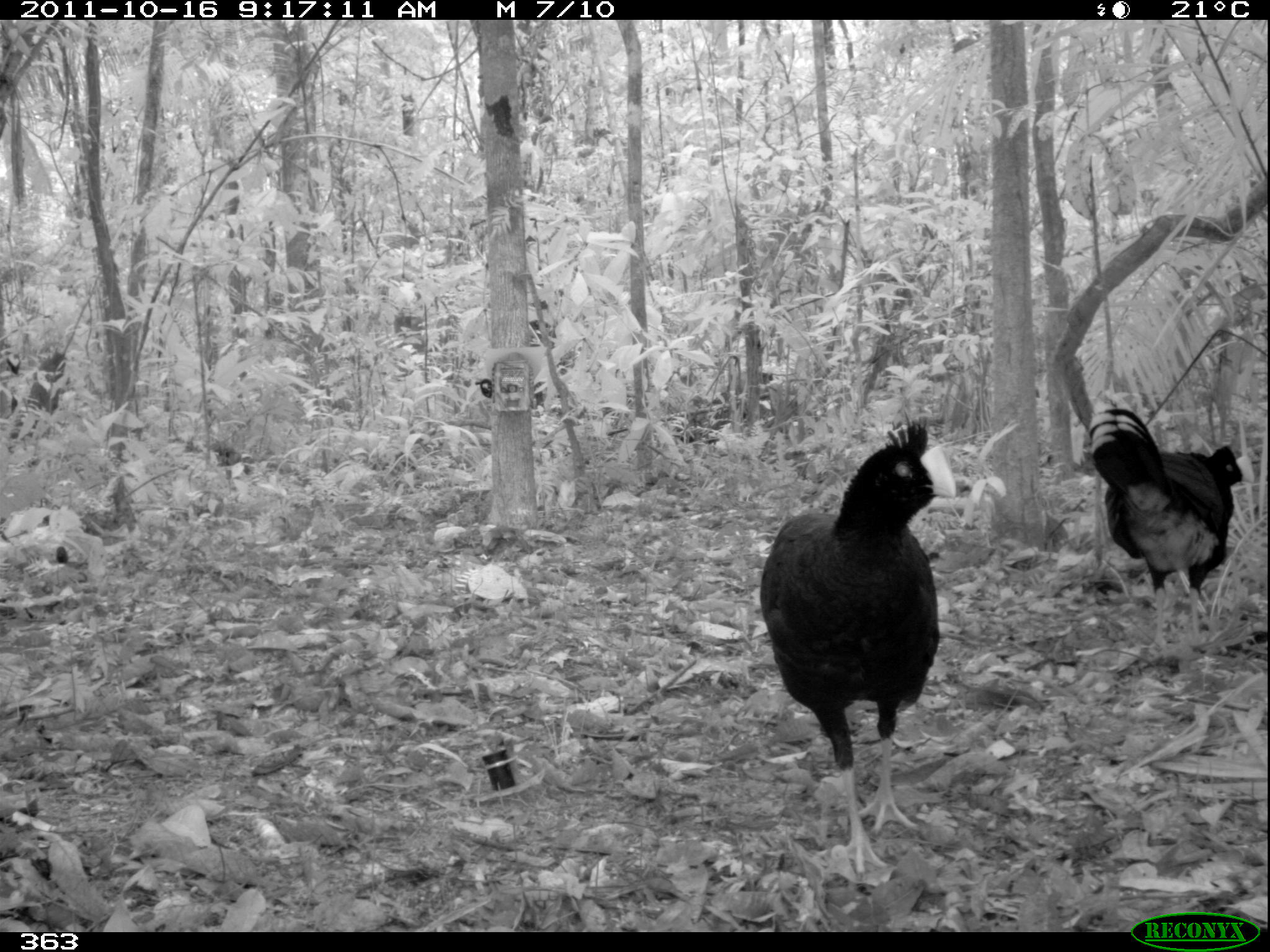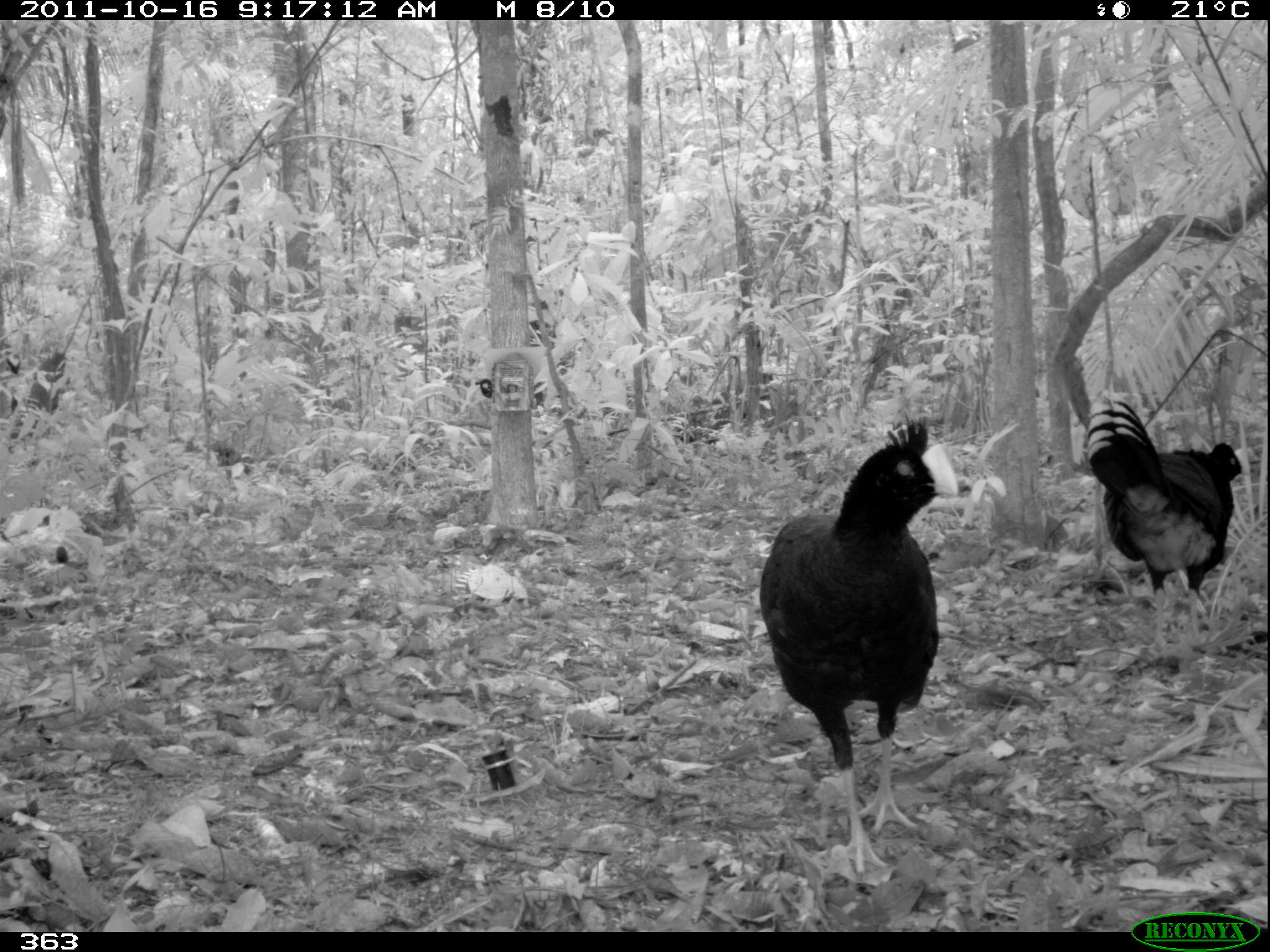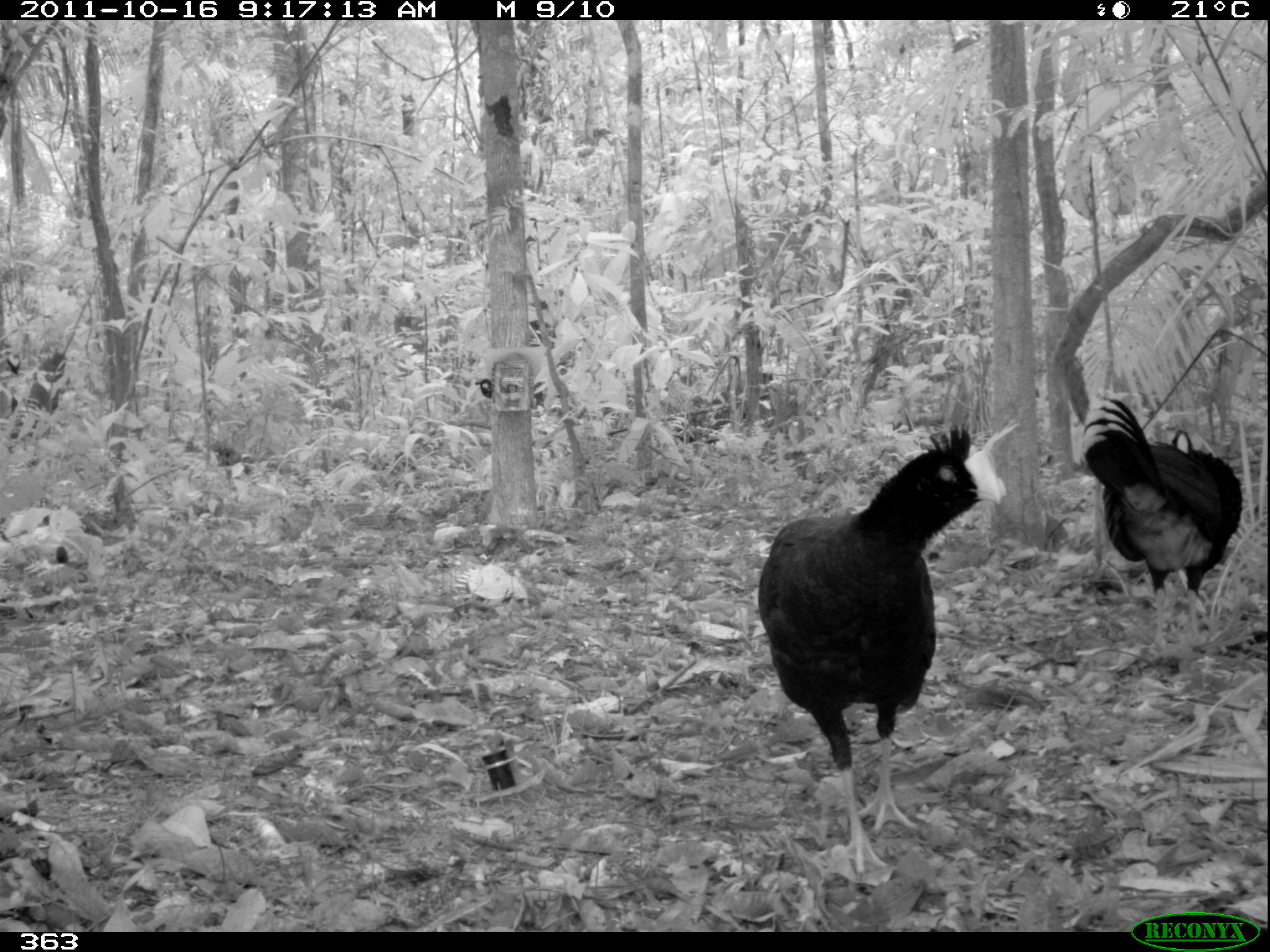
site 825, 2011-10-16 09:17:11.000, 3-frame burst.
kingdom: Animalia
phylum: Chordata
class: Aves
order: Galliformes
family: Cracidae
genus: Mitu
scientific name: Mitu tuberosum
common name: razor-billed curassow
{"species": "Mitu tuberosum (razor-billed curassow)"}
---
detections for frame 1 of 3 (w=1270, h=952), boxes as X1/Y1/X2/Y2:
mitu tuberosum: 758/419/956/874; 1085/408/1252/656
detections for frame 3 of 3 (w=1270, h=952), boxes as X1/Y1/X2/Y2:
mitu tuberosum: 755/422/1003/874; 1074/396/1245/654